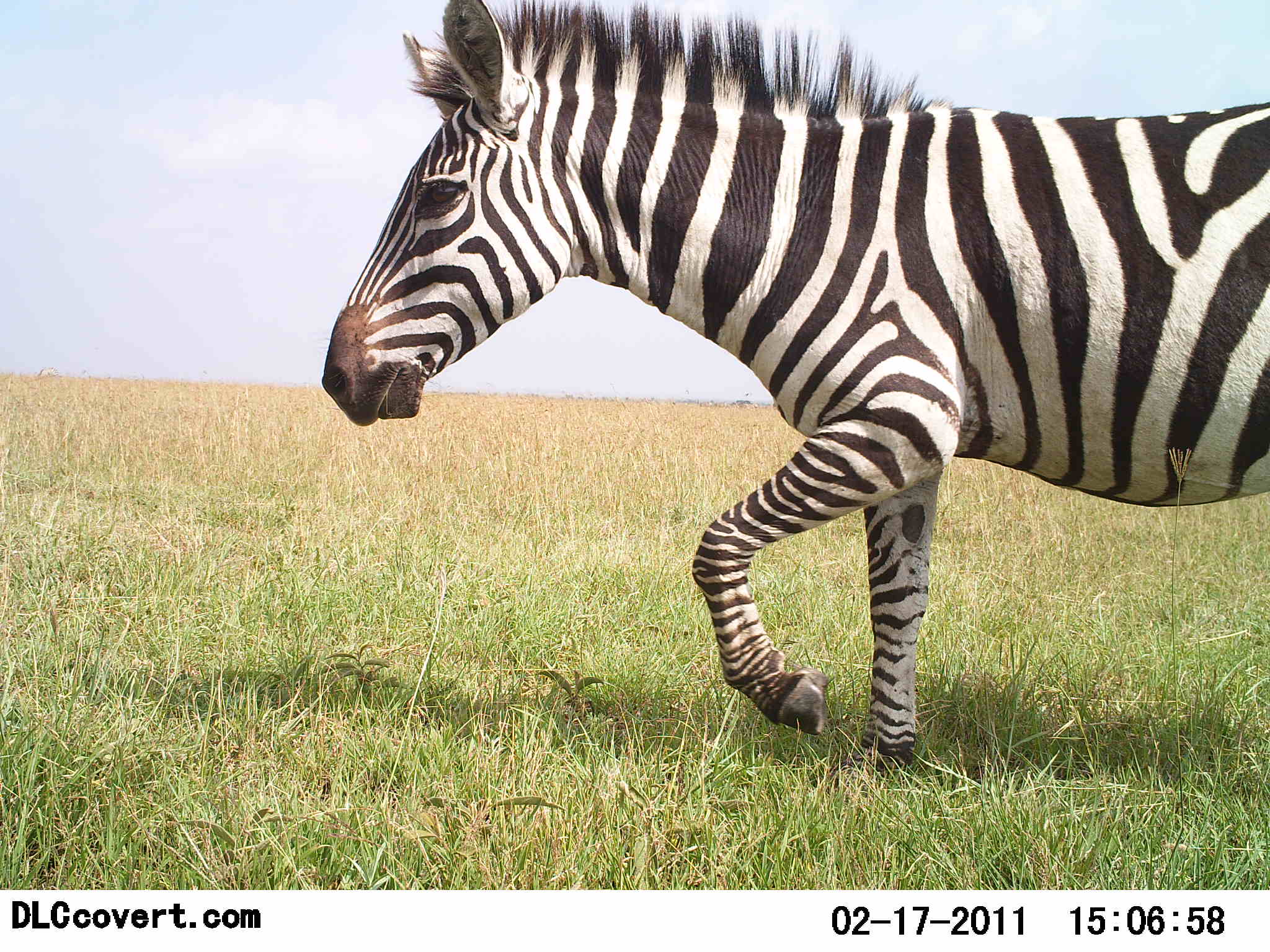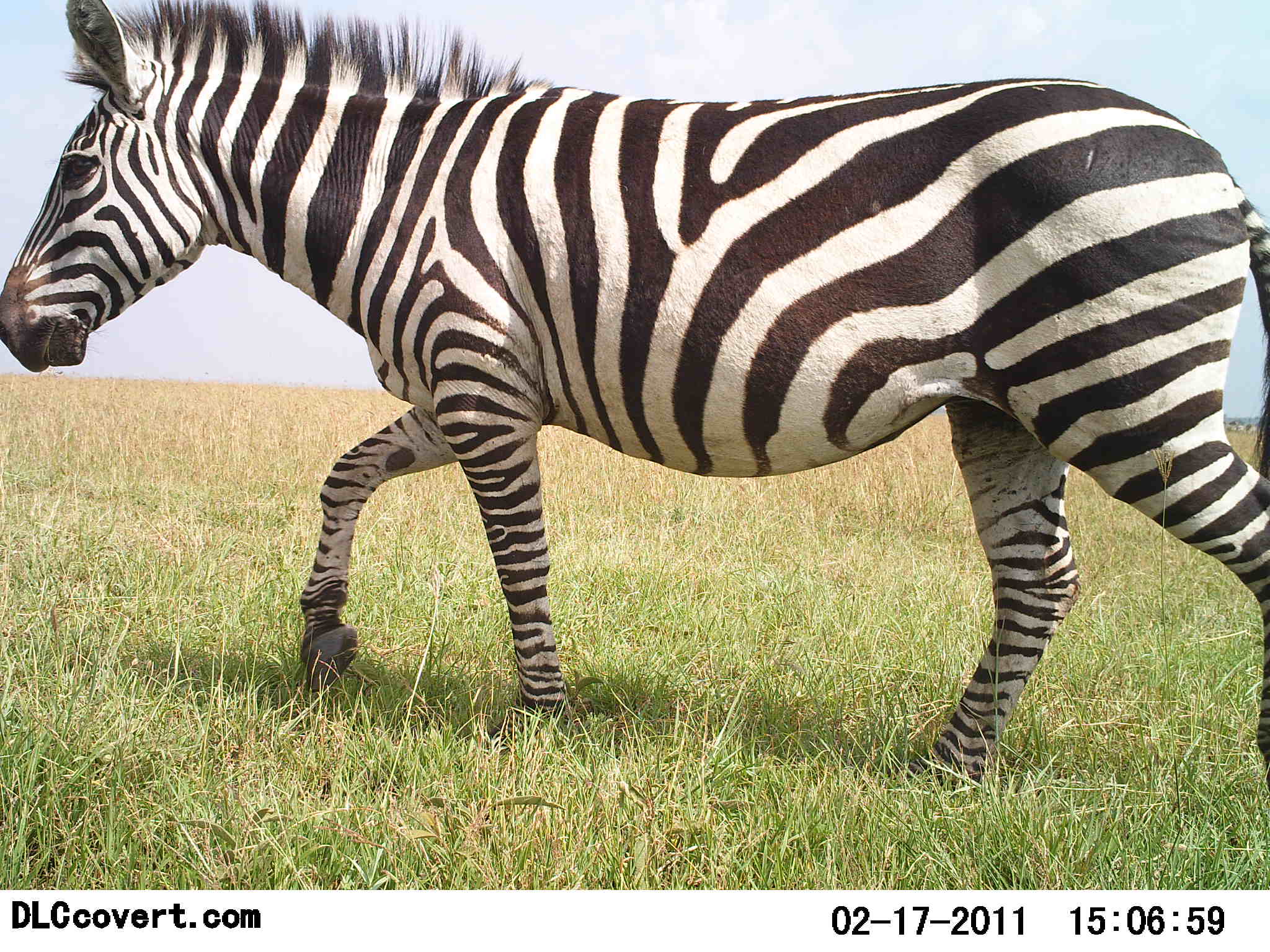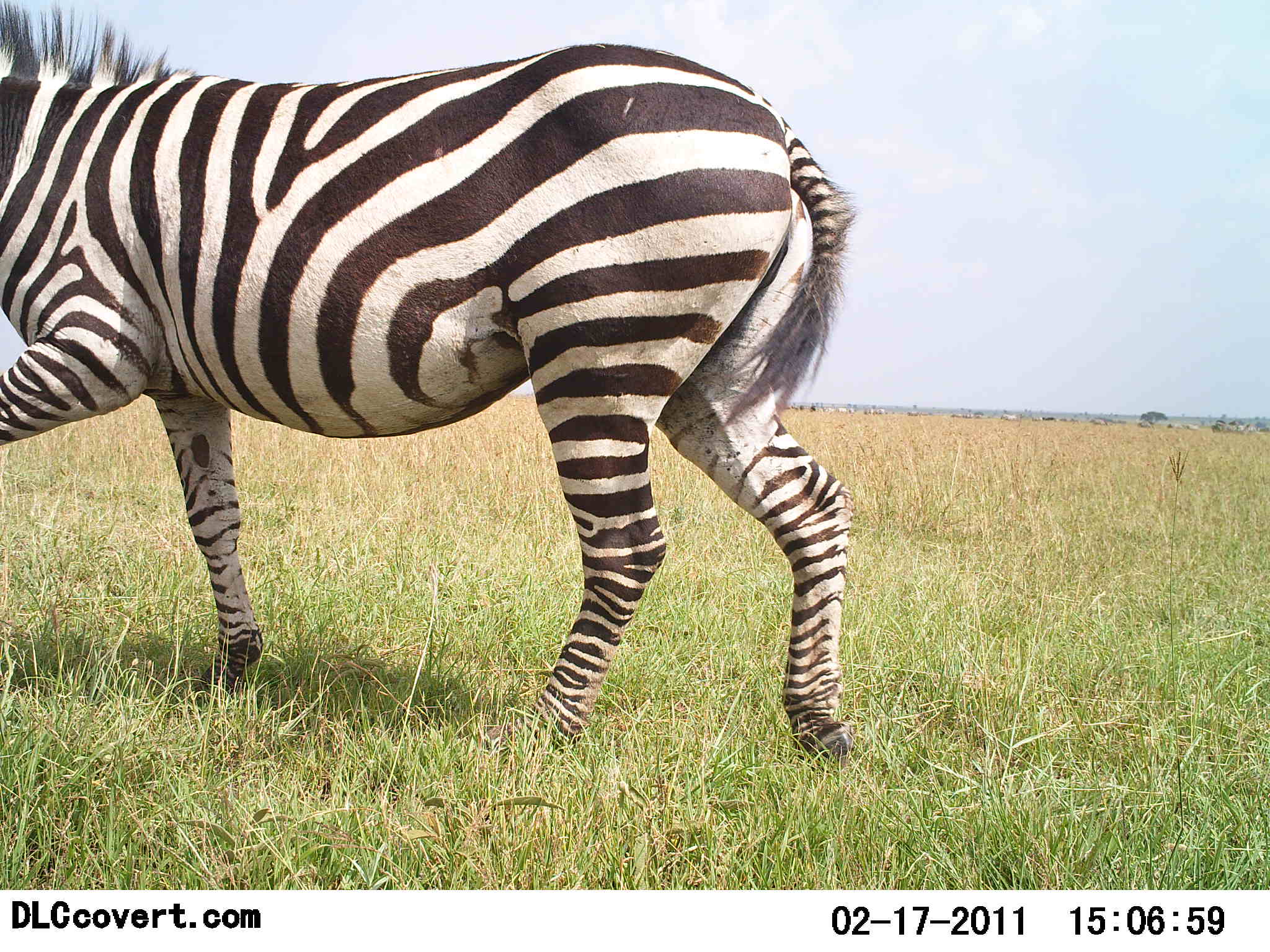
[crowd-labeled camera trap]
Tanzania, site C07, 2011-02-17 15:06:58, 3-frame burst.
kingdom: Animalia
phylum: Chordata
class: Mammalia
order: Perissodactyla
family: Equidae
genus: Equus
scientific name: Equus quagga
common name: plains zebra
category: zebra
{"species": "zebra (plains zebra) (Equus quagga)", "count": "1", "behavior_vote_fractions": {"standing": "0%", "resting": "0%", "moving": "100%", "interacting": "0%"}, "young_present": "0%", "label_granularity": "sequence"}